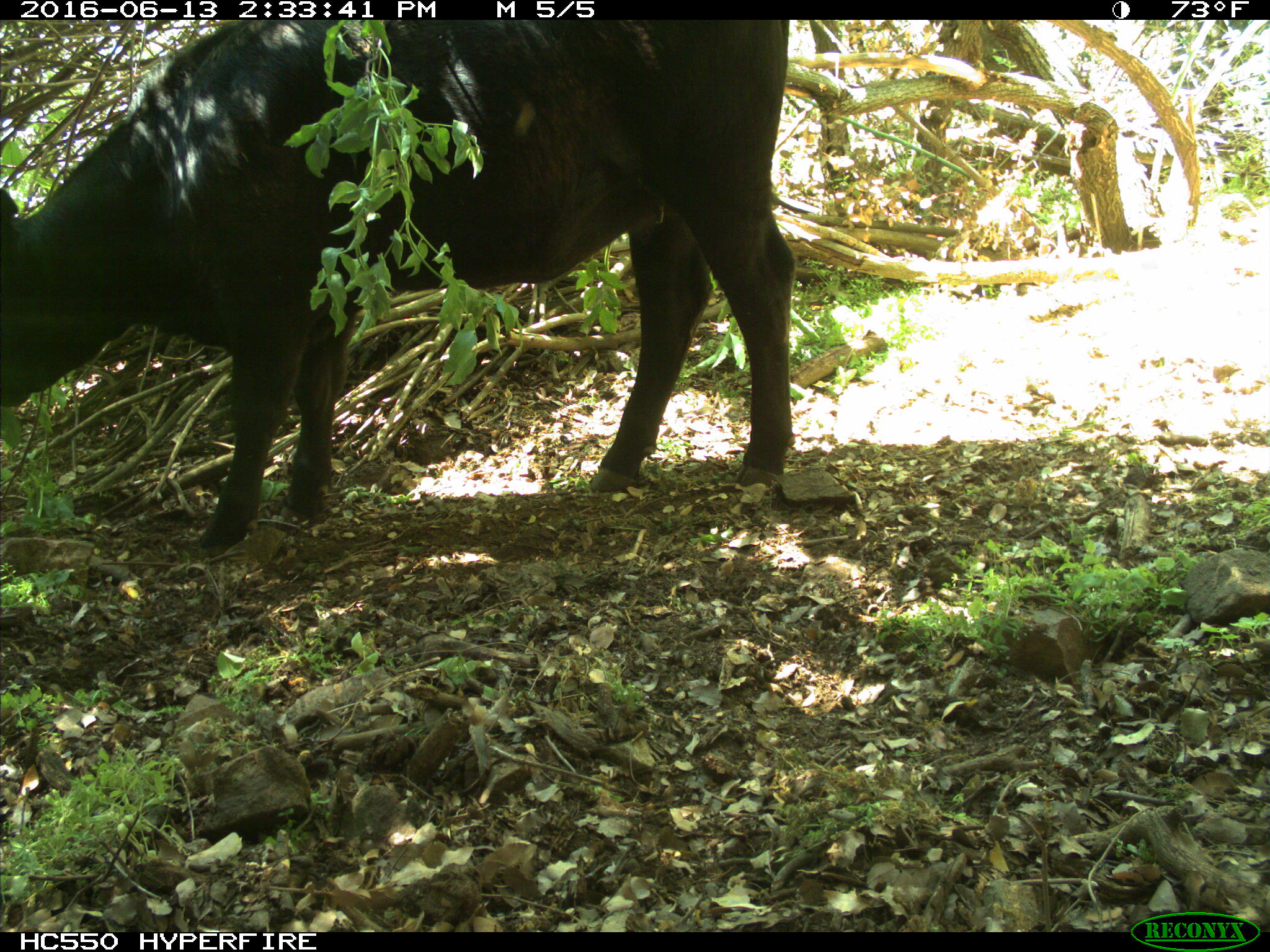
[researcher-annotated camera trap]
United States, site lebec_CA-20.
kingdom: Animalia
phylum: Chordata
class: Mammalia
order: Artiodactyla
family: Bovidae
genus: Bos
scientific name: Bos taurus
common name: domestic cow